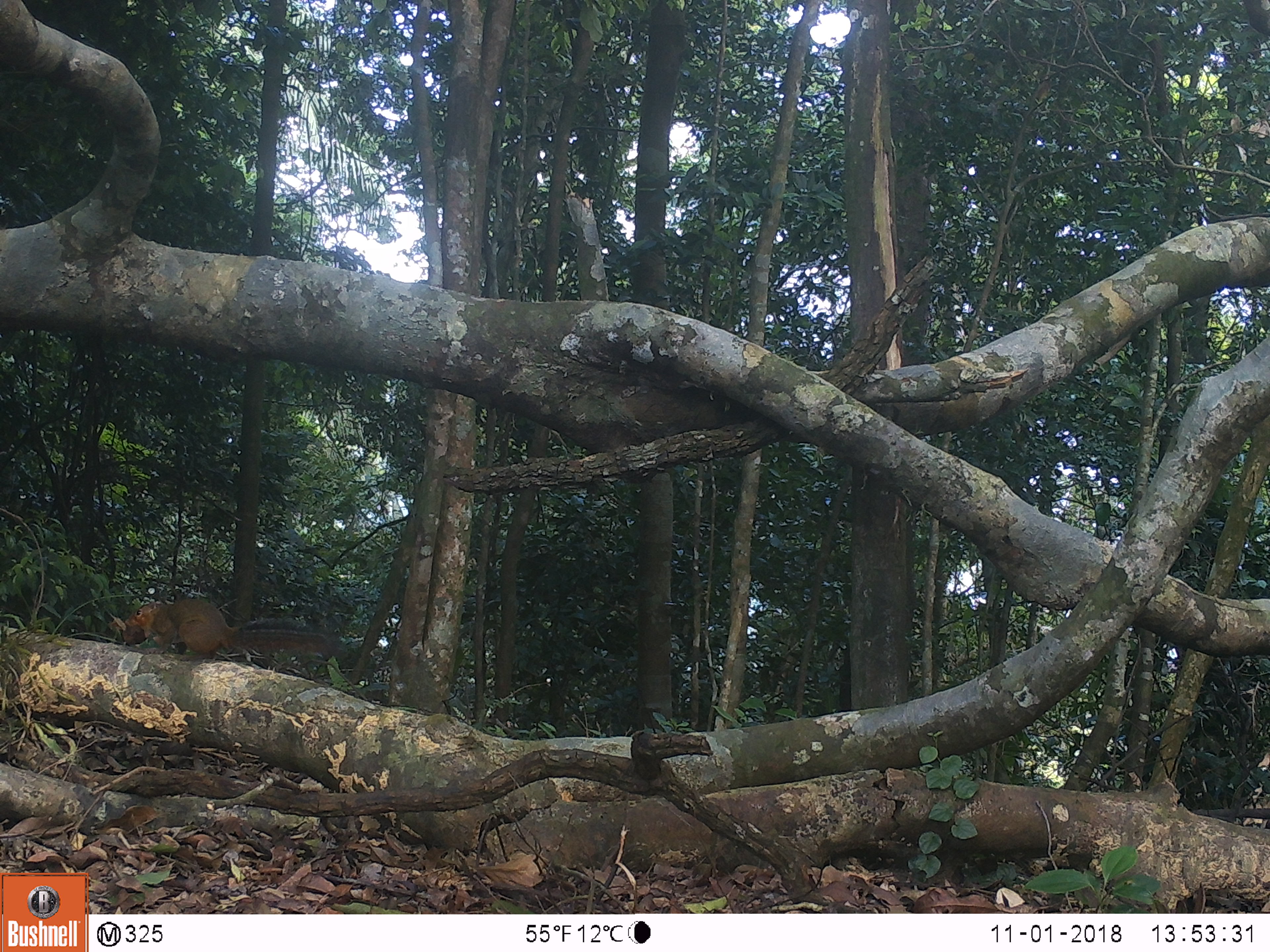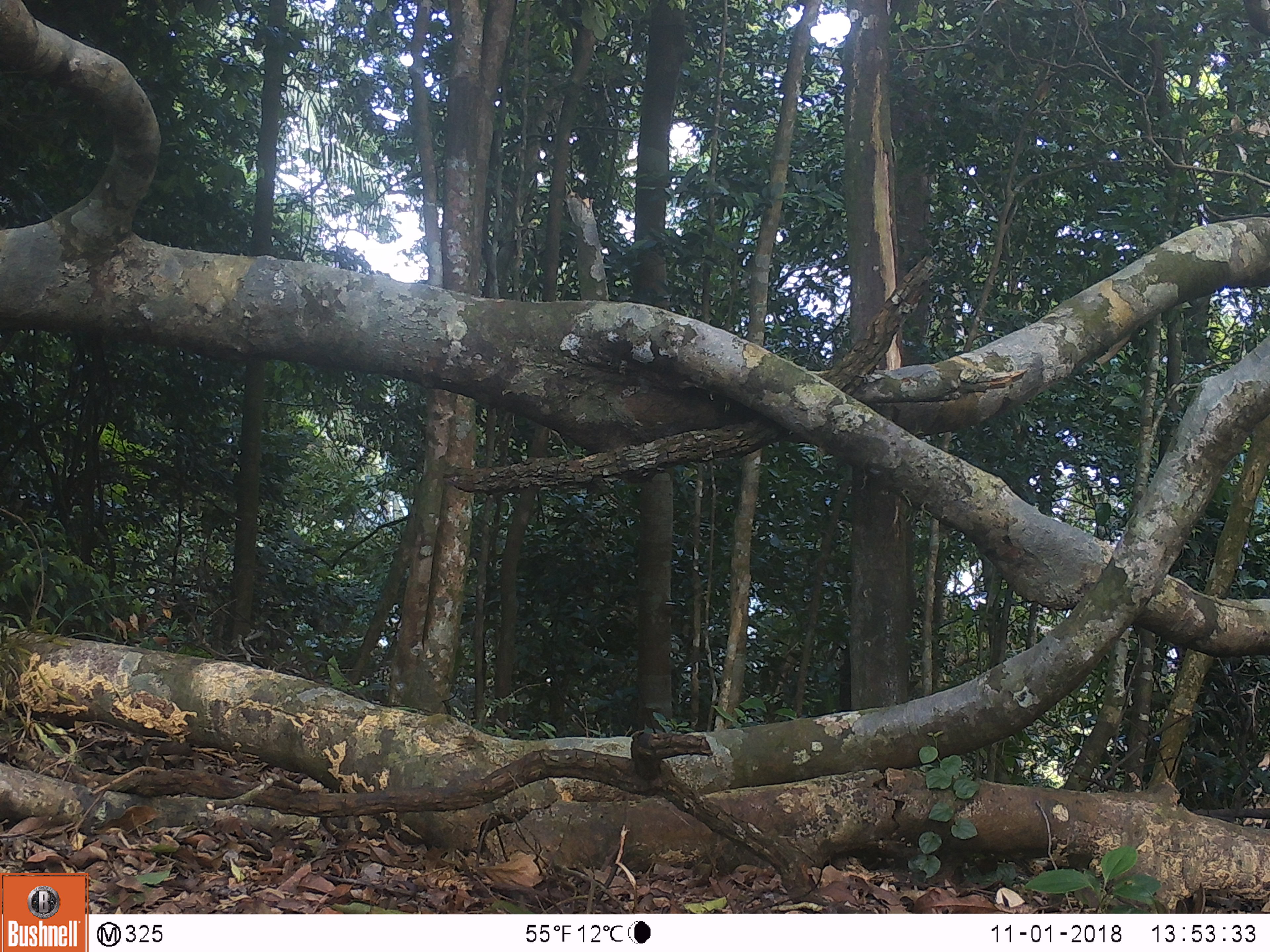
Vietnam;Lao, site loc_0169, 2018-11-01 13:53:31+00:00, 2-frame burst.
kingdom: Animalia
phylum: Chordata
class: Mammalia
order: Rodentia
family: Sciuridae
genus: Dremomys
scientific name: Dremomys rufigenis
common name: red-cheeked squirrel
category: red cheeked squirrel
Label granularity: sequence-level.